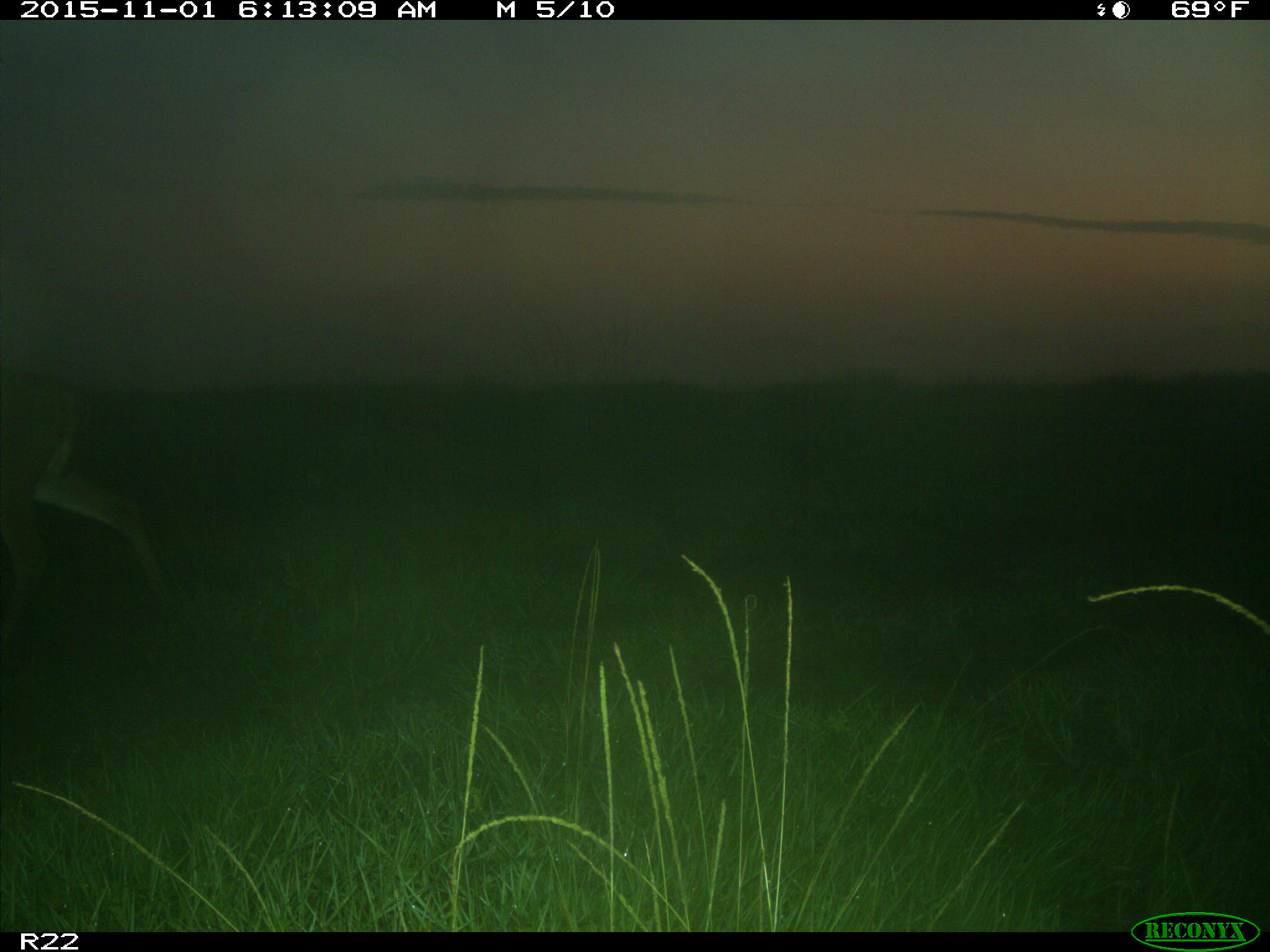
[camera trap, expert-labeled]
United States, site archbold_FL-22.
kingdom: Animalia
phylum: Chordata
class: Mammalia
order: Artiodactyla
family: Cervidae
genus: Odocoileus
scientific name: Odocoileus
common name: deer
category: unidentified deer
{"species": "unidentified deer (deer) (Odocoileus)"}